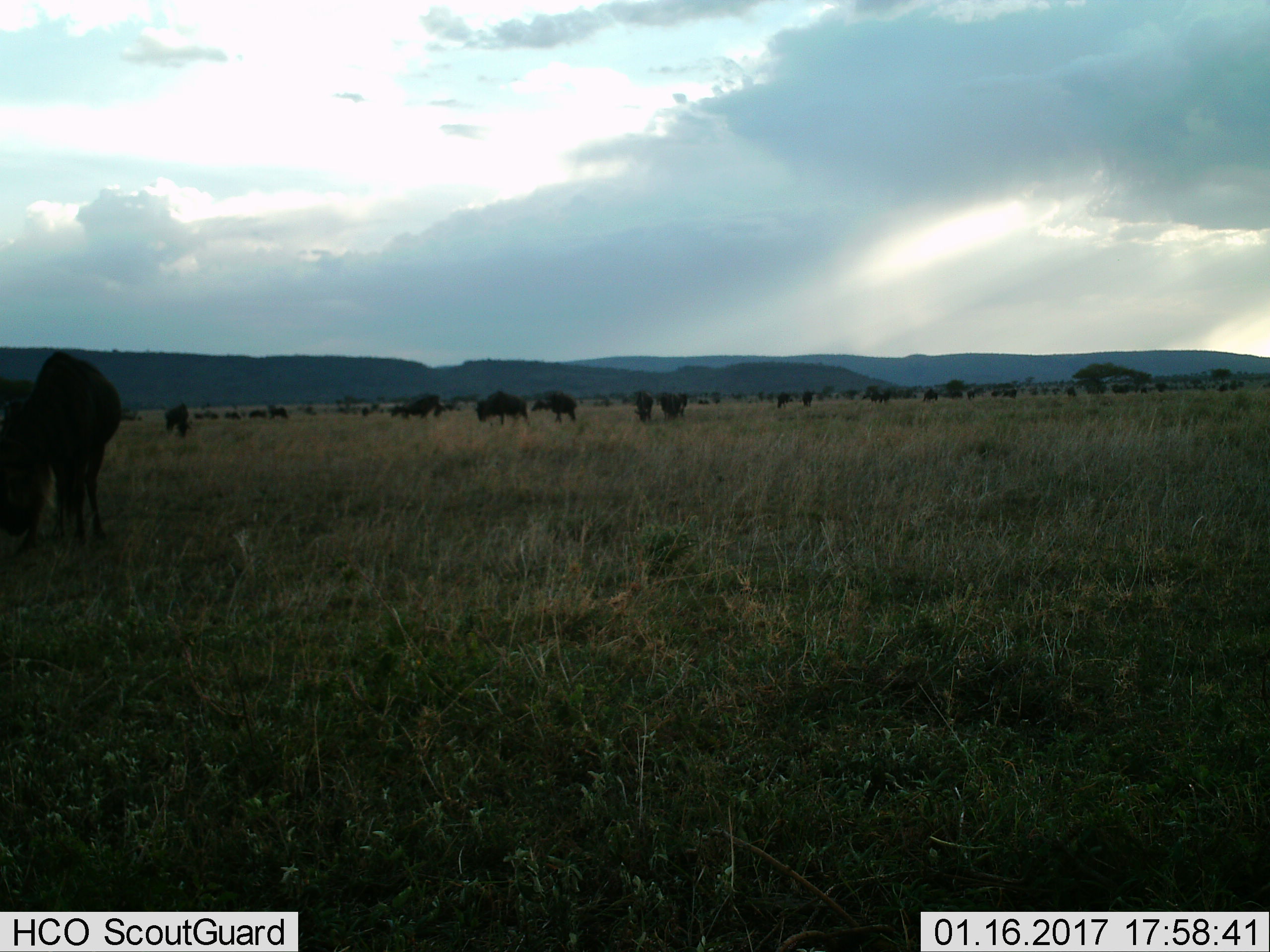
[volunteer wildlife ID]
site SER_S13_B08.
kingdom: Animalia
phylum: Chordata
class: Mammalia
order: Artiodactyla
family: Bovidae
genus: Connochaetes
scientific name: Connochaetes taurinus taurinus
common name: blue wildebeest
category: wildebeestblue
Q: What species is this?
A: Wildebeestblue (blue wildebeest) (Connochaetes taurinus taurinus).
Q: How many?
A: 11-50.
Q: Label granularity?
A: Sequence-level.